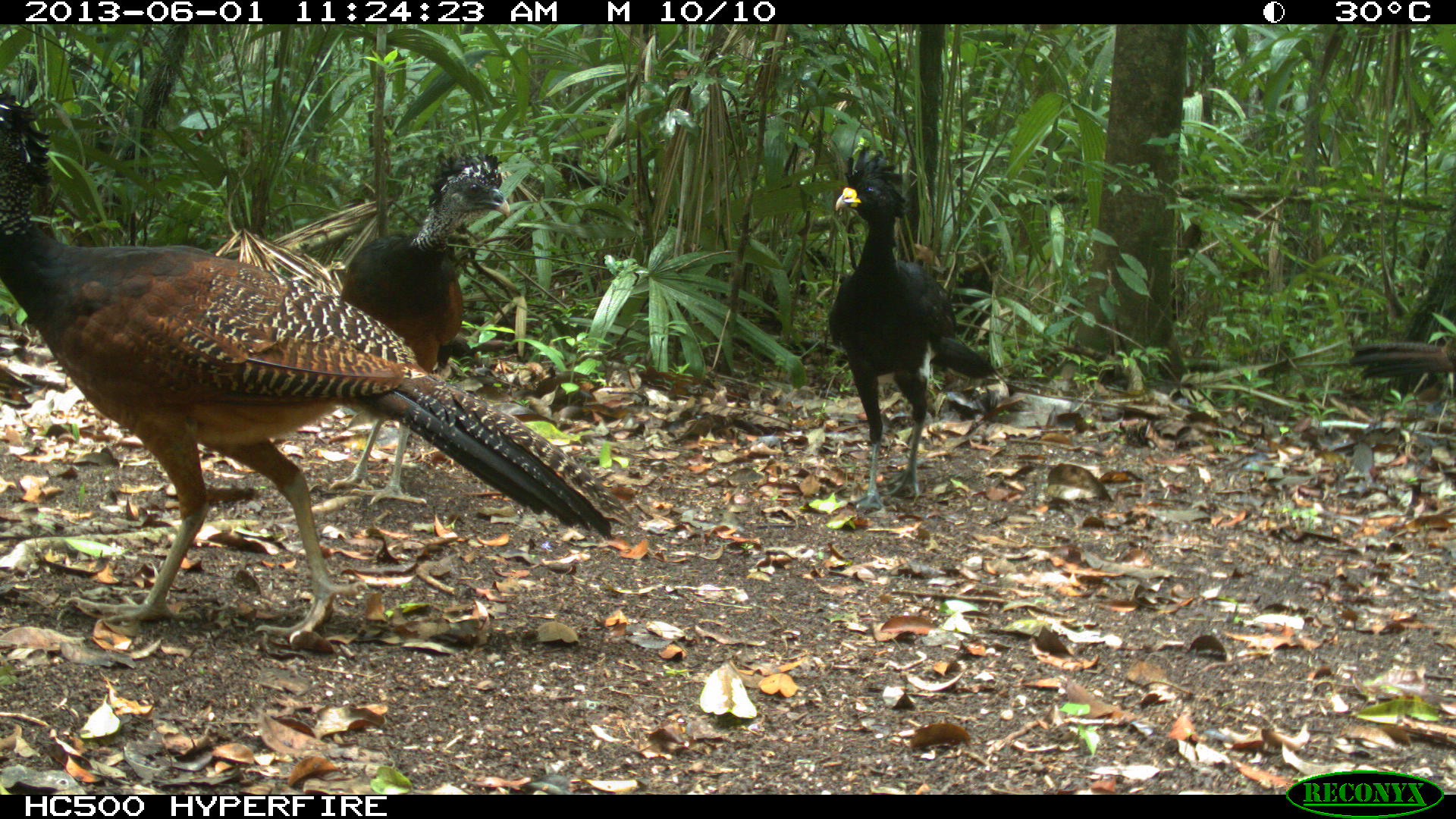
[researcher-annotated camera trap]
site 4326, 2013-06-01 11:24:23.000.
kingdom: Animalia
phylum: Chordata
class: Aves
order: Galliformes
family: Cracidae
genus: Crax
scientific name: Crax rubra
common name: great curassow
Crax rubra (great curassow), count 4.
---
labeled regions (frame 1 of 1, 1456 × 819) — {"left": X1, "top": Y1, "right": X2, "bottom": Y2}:
crax rubra: {"left": 0, "top": 88, "right": 645, "bottom": 648}; {"left": 823, "top": 141, "right": 1004, "bottom": 515}; {"left": 325, "top": 148, "right": 512, "bottom": 507}; {"left": 1347, "top": 327, "right": 1455, "bottom": 379}